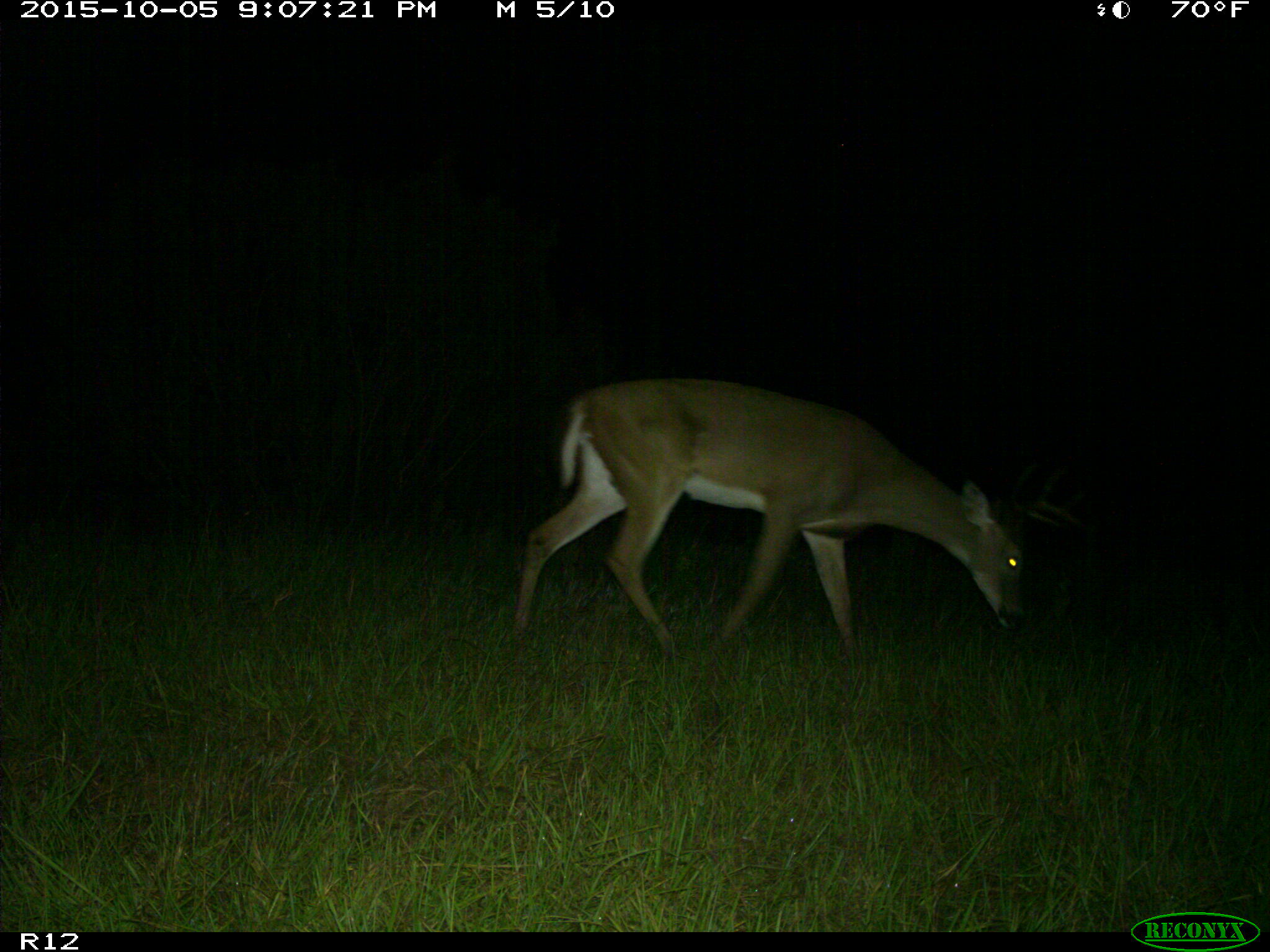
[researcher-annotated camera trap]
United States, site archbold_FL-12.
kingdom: Animalia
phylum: Chordata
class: Mammalia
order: Artiodactyla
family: Cervidae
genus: Odocoileus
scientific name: Odocoileus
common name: deer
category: unidentified deer